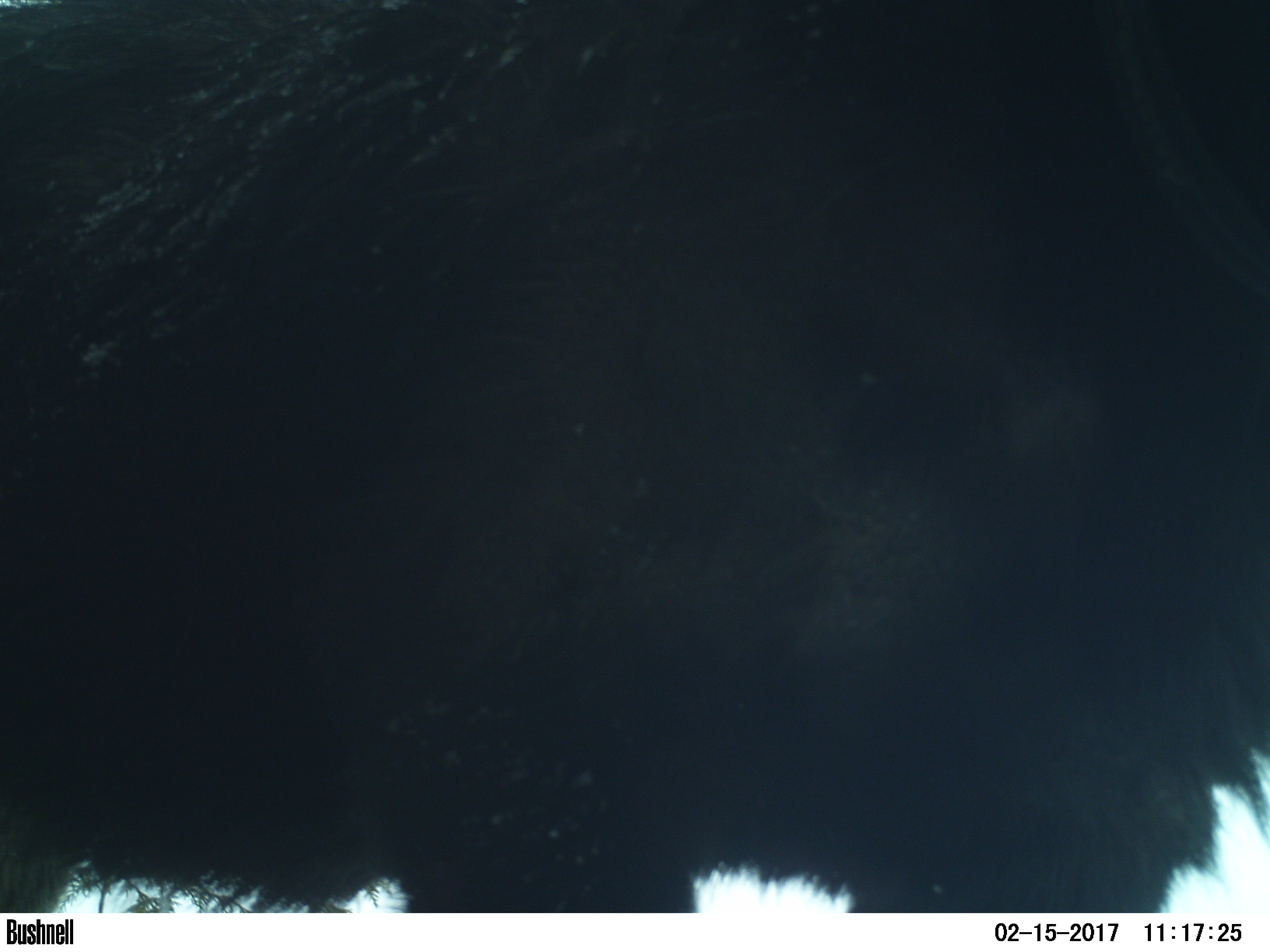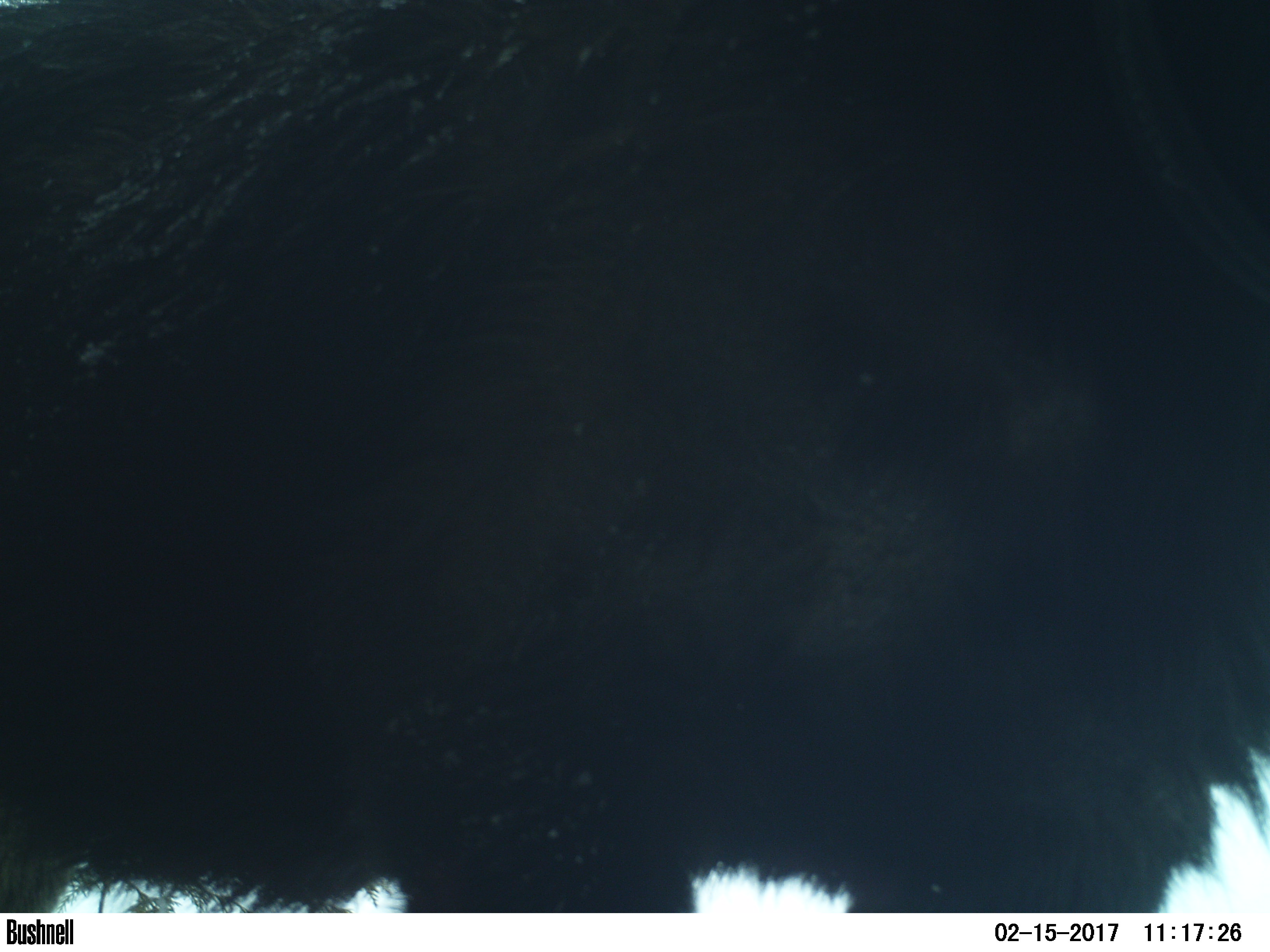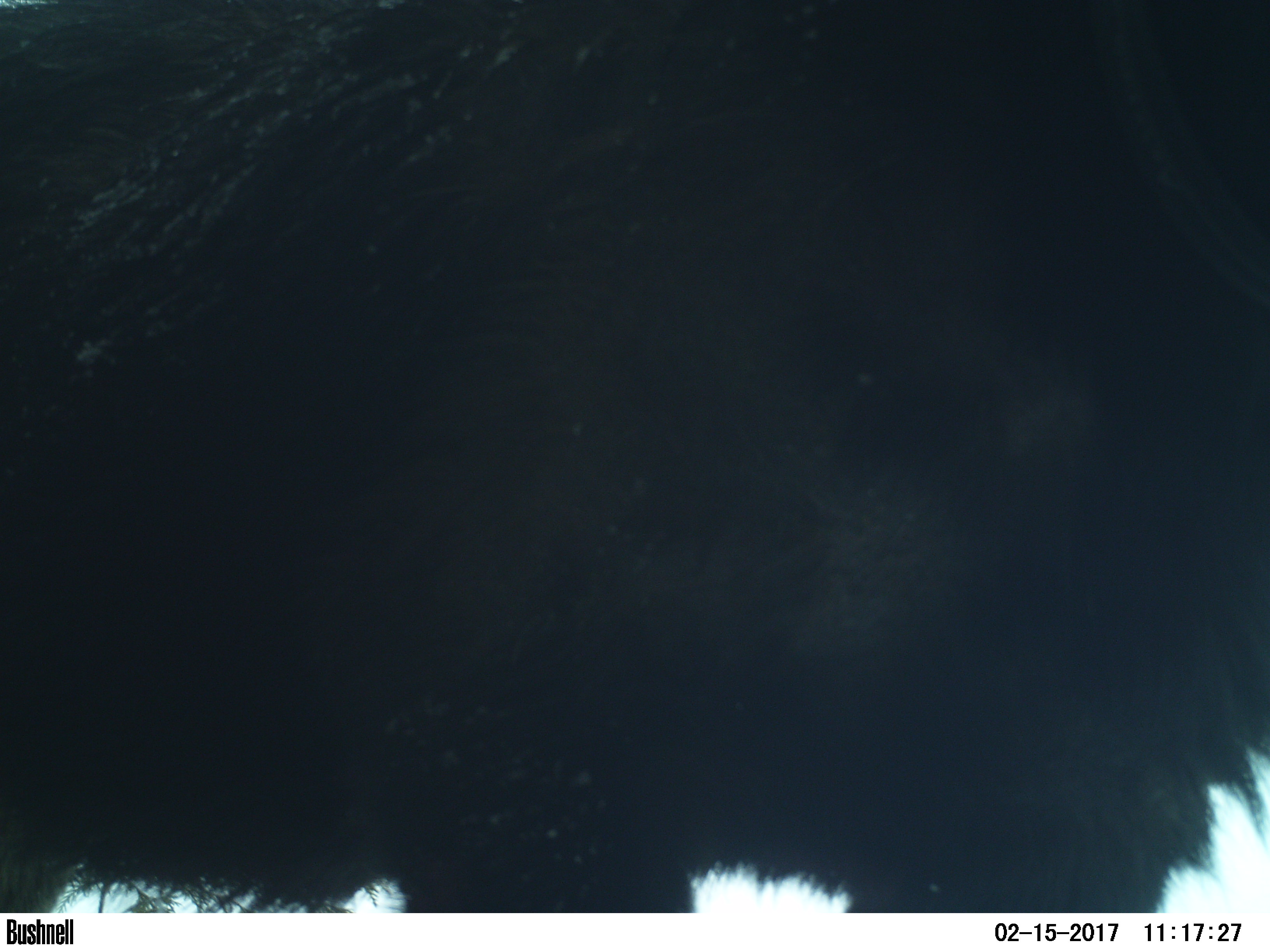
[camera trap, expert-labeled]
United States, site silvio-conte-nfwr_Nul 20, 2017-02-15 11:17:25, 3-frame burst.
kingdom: Animalia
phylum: Chordata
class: Mammalia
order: Artiodactyla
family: Cervidae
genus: Alces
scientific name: Alces alces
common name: moose